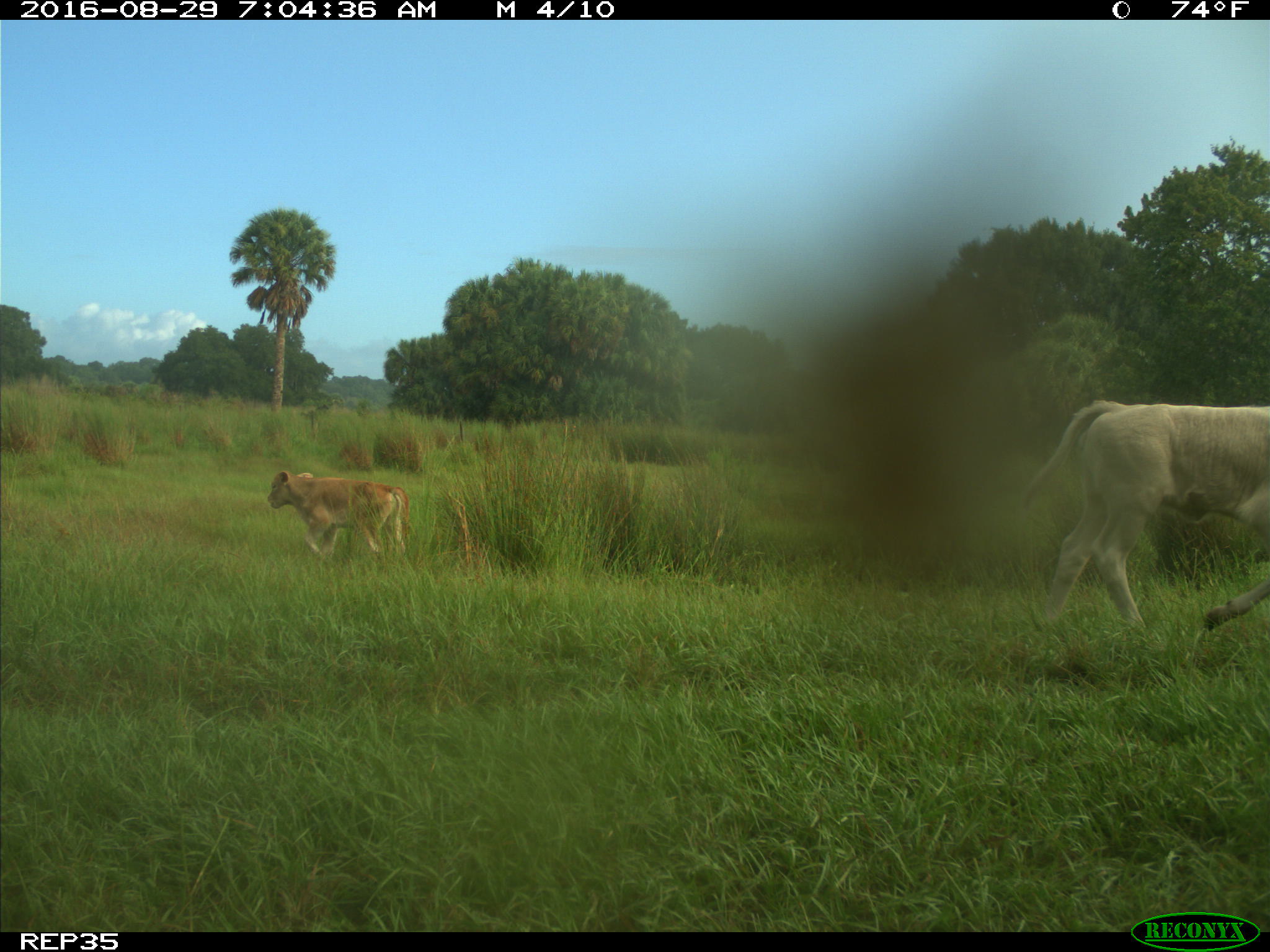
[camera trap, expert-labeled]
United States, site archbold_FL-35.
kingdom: Animalia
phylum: Chordata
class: Mammalia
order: Artiodactyla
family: Bovidae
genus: Bos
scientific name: Bos taurus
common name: domestic cow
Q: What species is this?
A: Bos taurus (domestic cow).